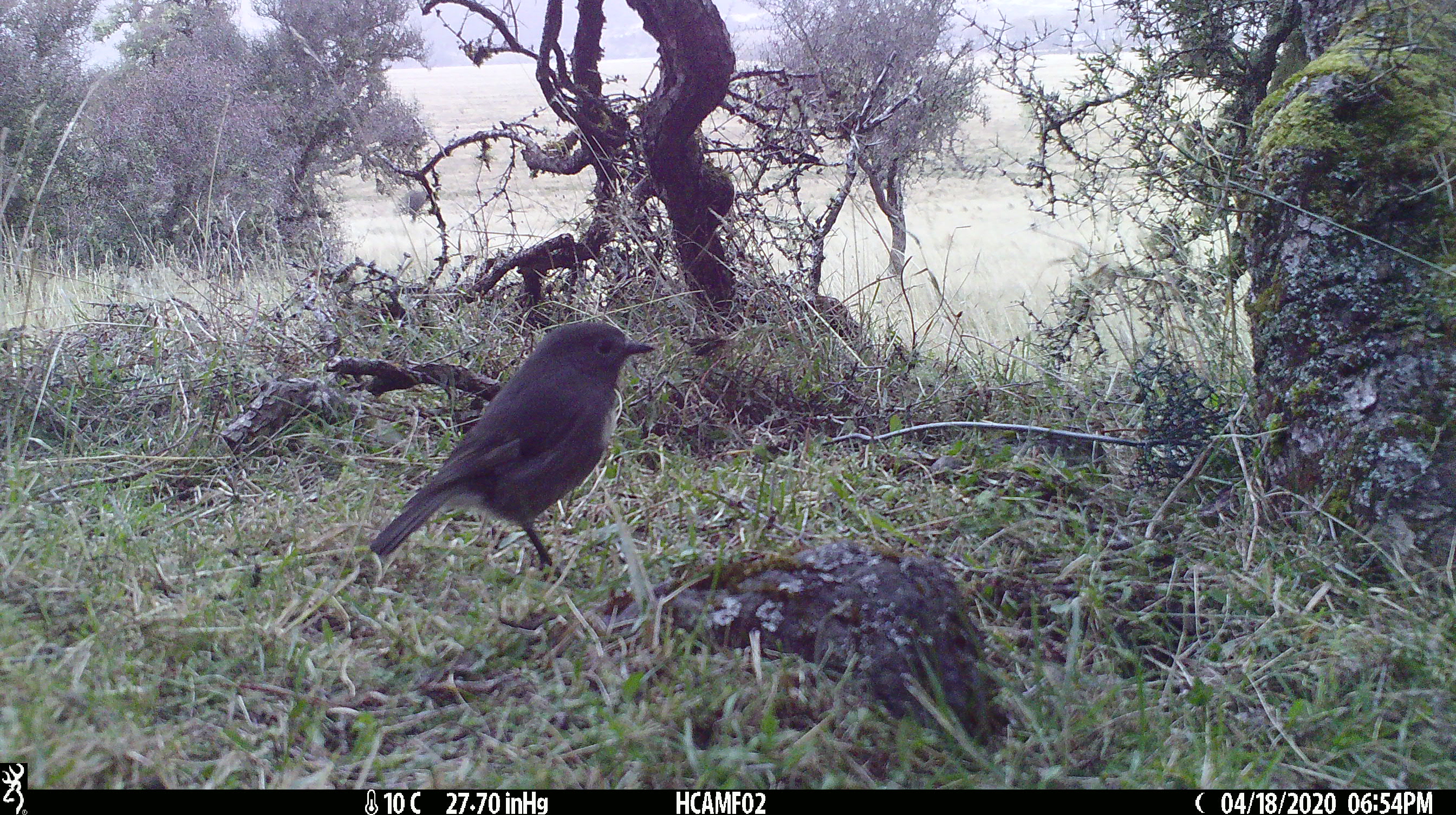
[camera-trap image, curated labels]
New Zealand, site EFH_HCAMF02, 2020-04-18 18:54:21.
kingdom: Animalia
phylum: Chordata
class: Aves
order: Passeriformes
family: Petroicidae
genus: Petroica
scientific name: Petroica australis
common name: new zealand robin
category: robin